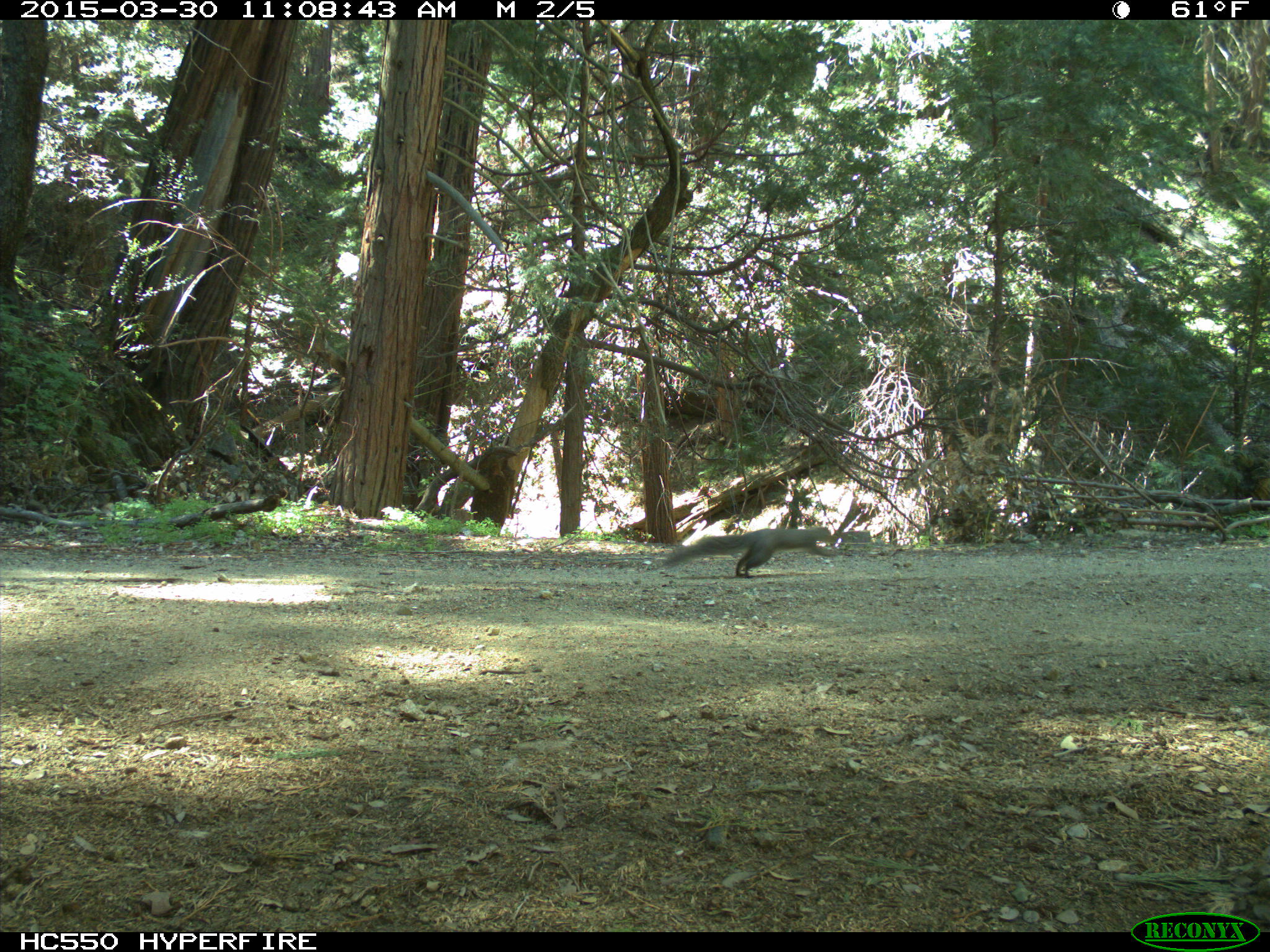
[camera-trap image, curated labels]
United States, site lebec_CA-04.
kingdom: Animalia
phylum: Chordata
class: Mammalia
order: Rodentia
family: Sciuridae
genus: Sciurus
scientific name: Sciurus carolinensis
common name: eastern gray squirrel